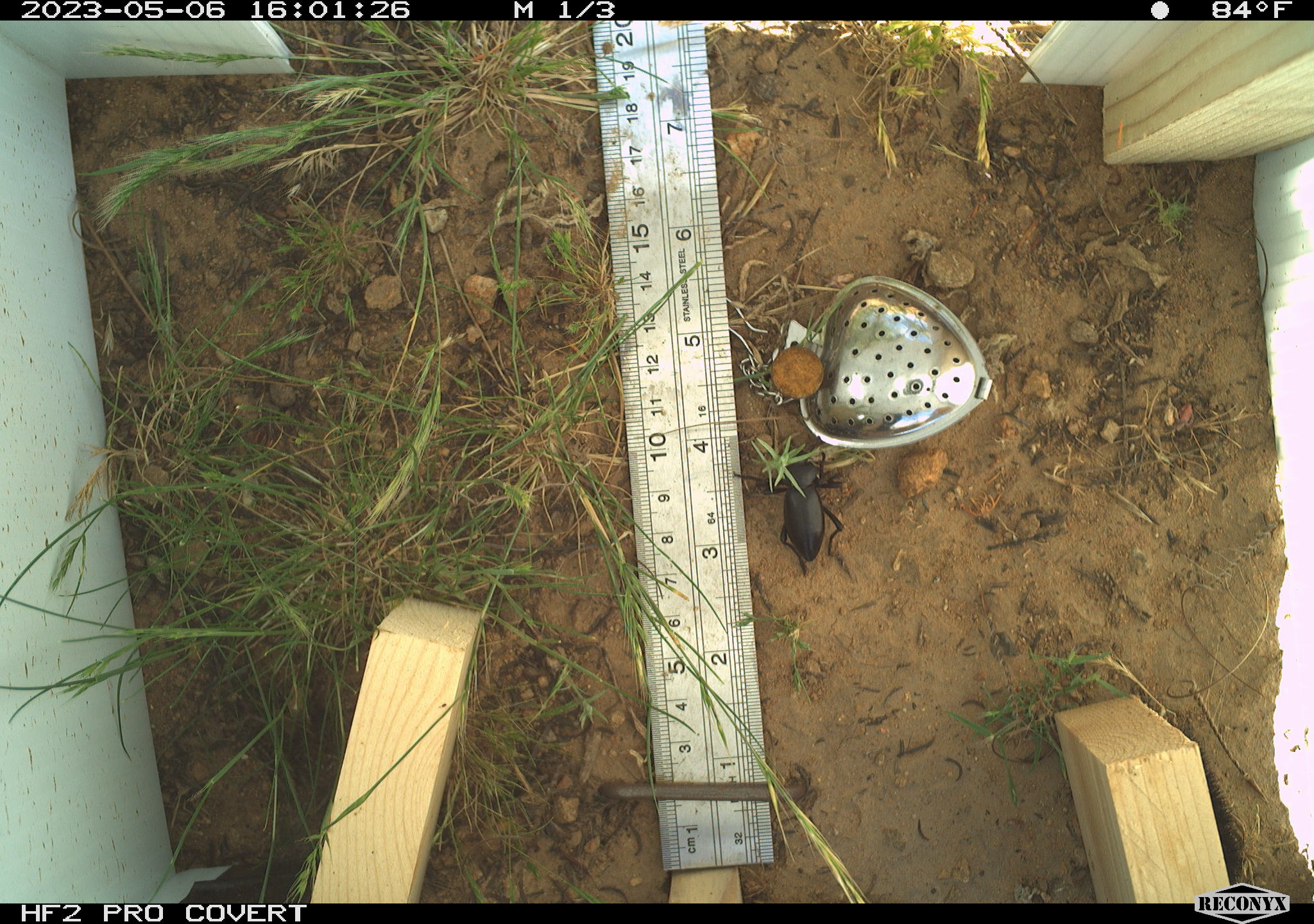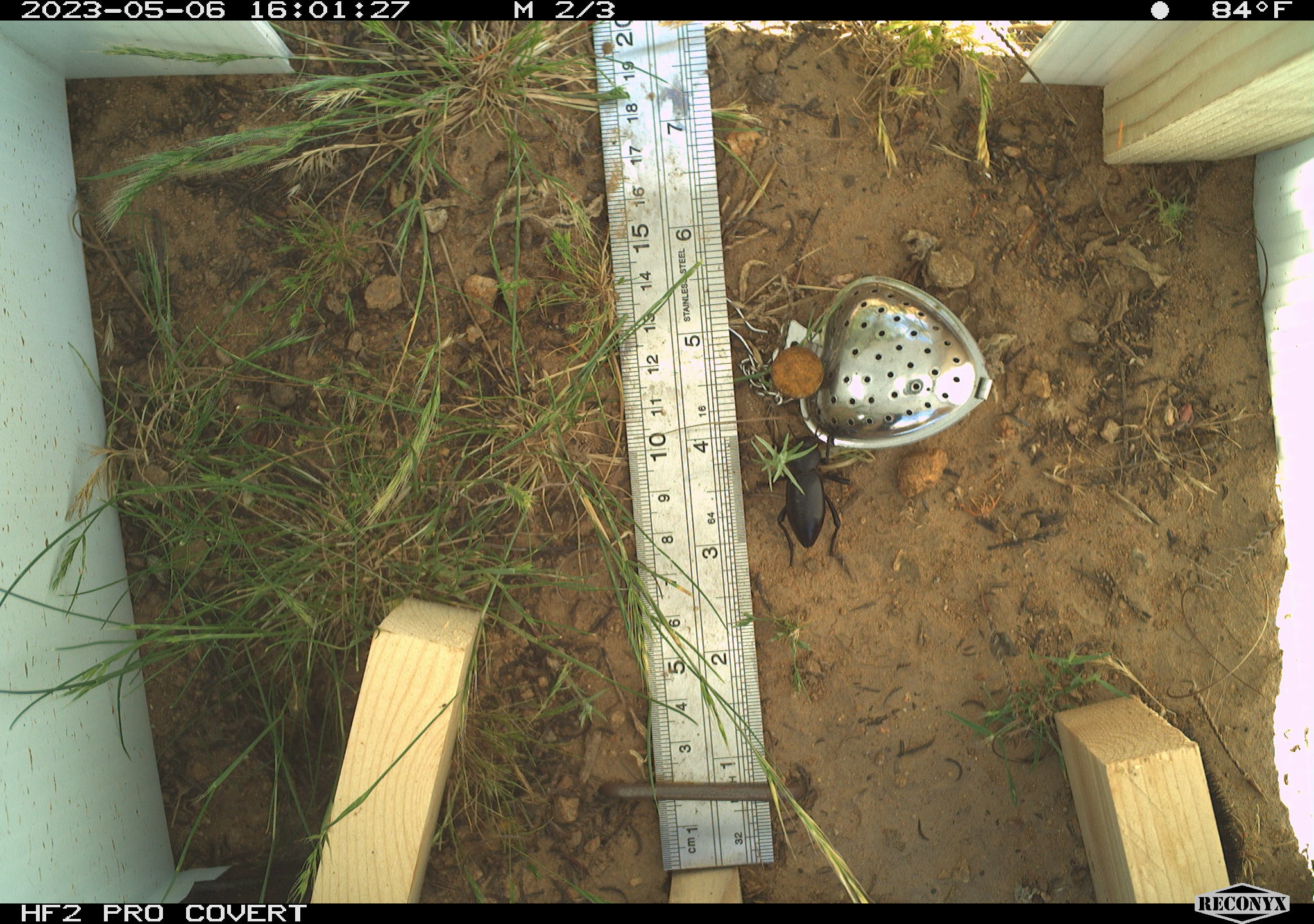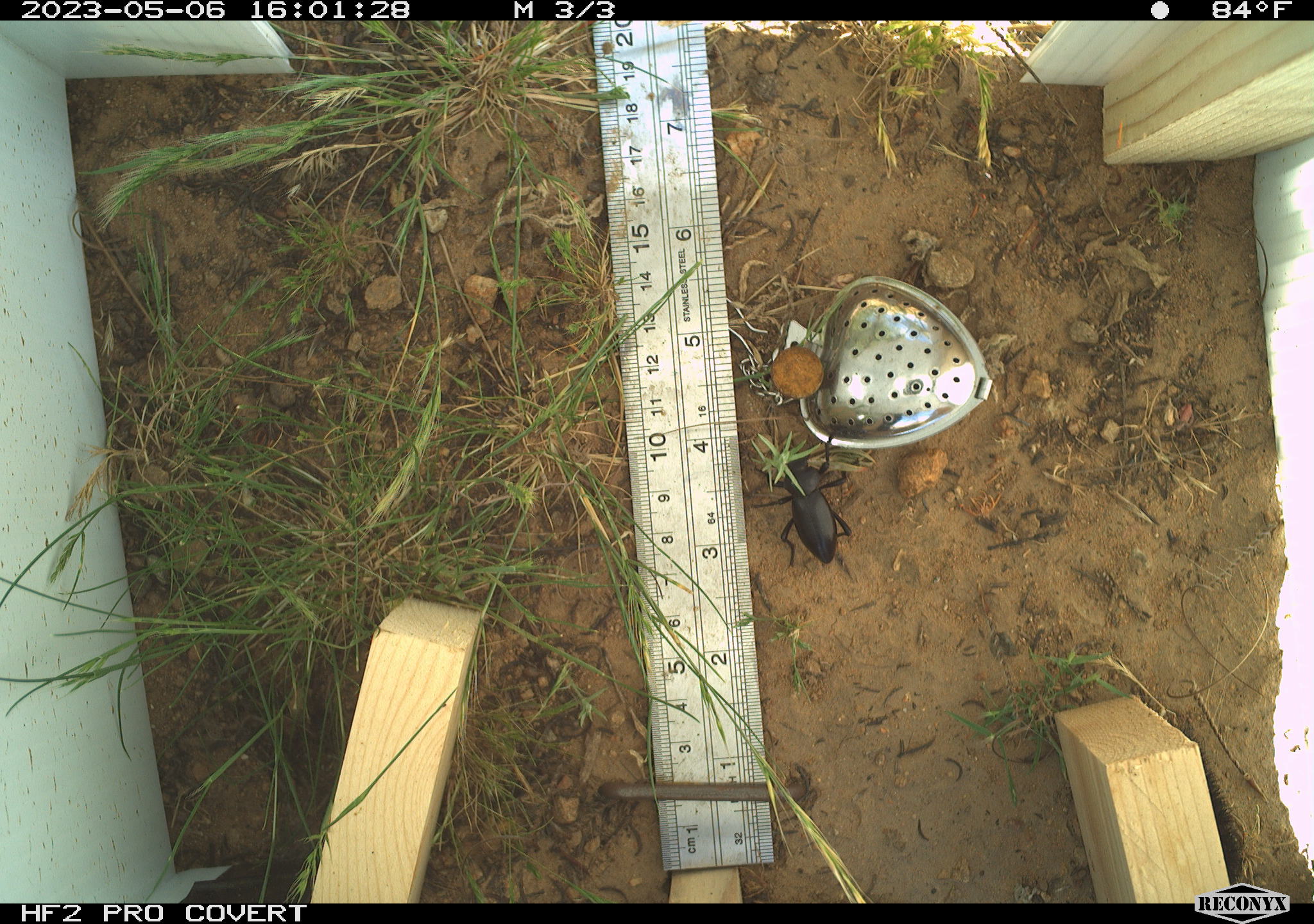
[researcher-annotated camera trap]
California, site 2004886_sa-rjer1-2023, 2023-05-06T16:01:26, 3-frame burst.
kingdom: Animalia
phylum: Arthropoda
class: Insecta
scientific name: Insecta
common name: insect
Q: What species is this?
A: Insect (Insecta).